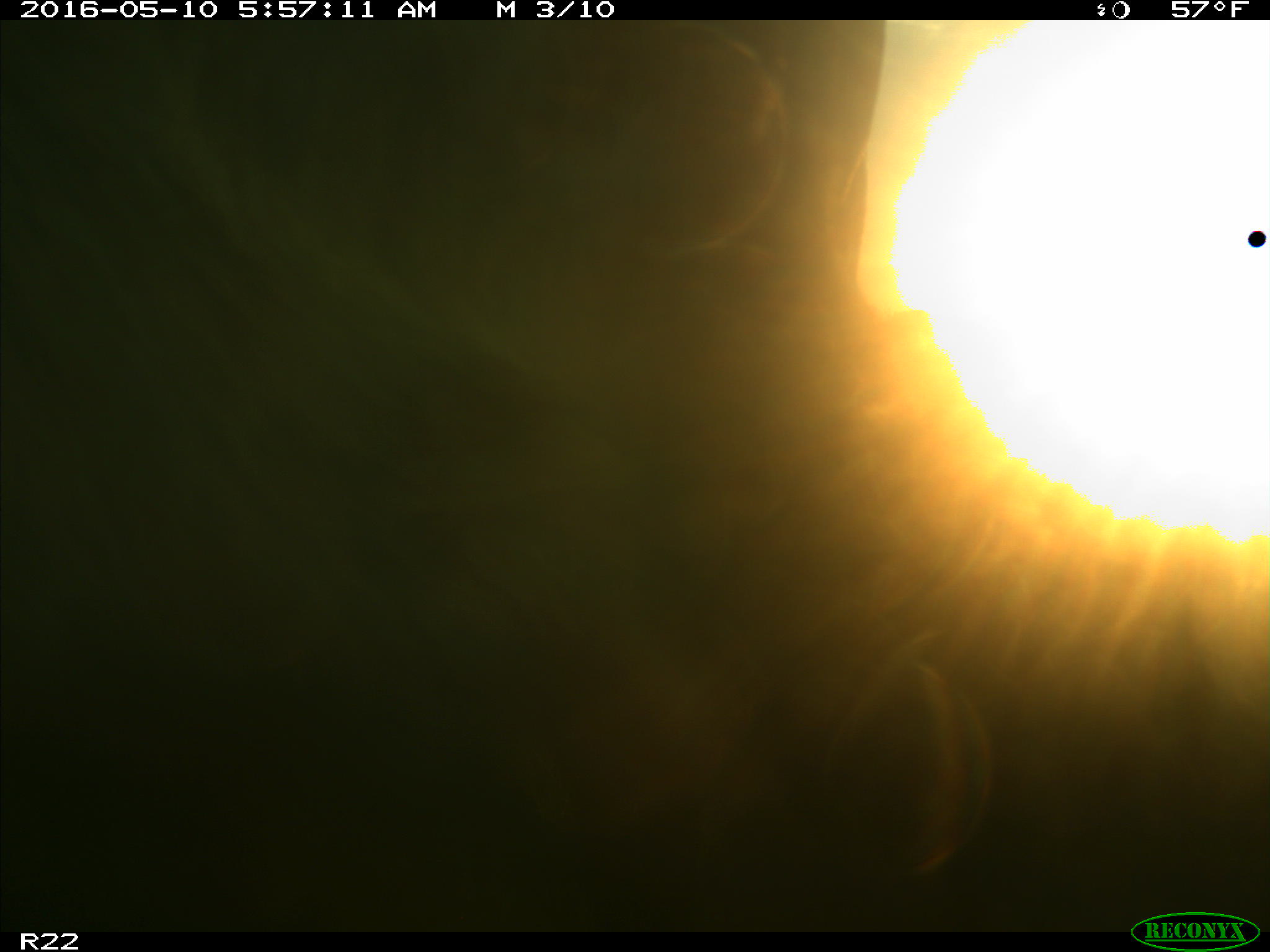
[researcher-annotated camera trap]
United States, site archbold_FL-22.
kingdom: Animalia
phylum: Chordata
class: Mammalia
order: Artiodactyla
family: Bovidae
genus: Bos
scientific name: Bos taurus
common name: domestic cow